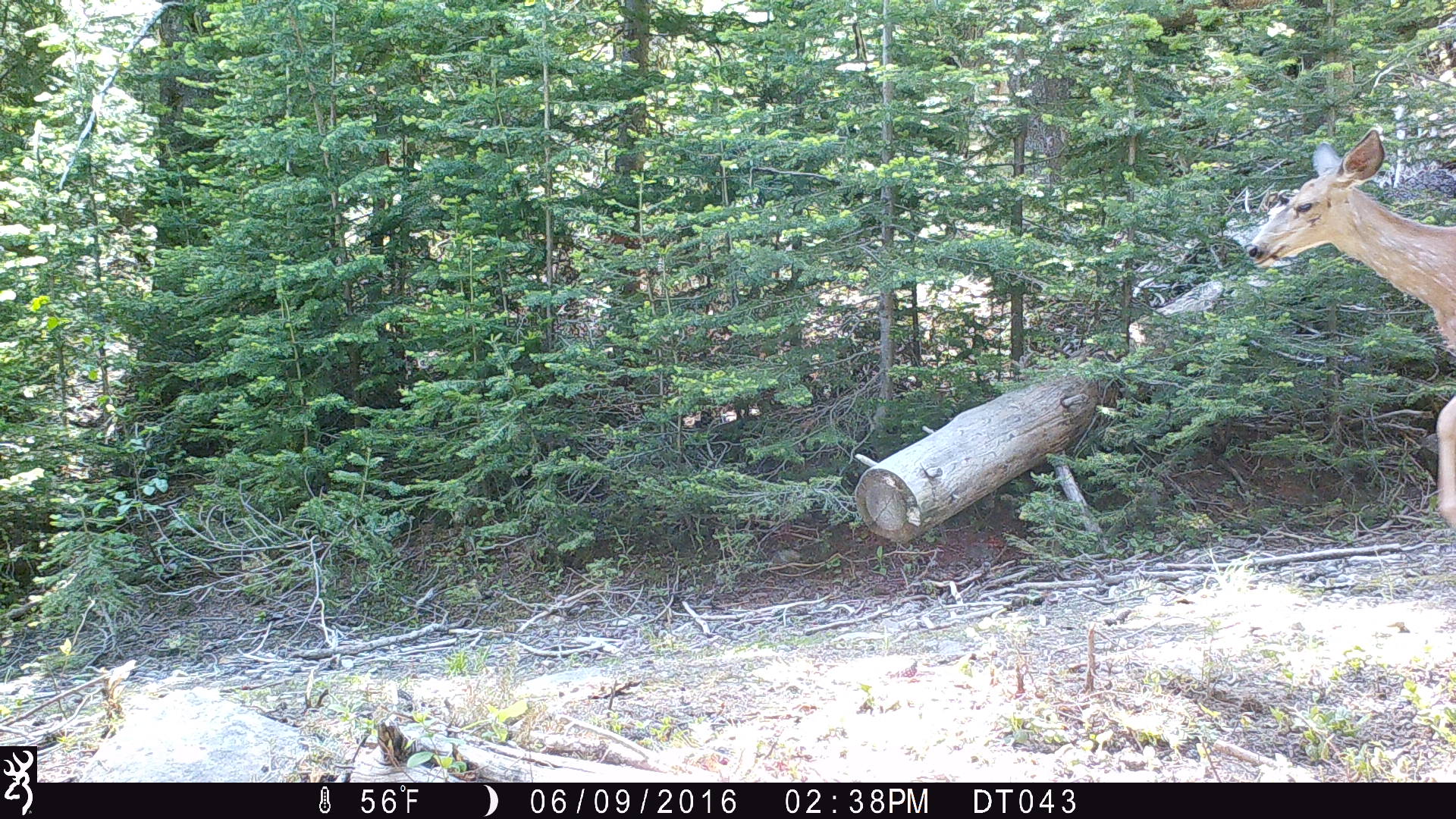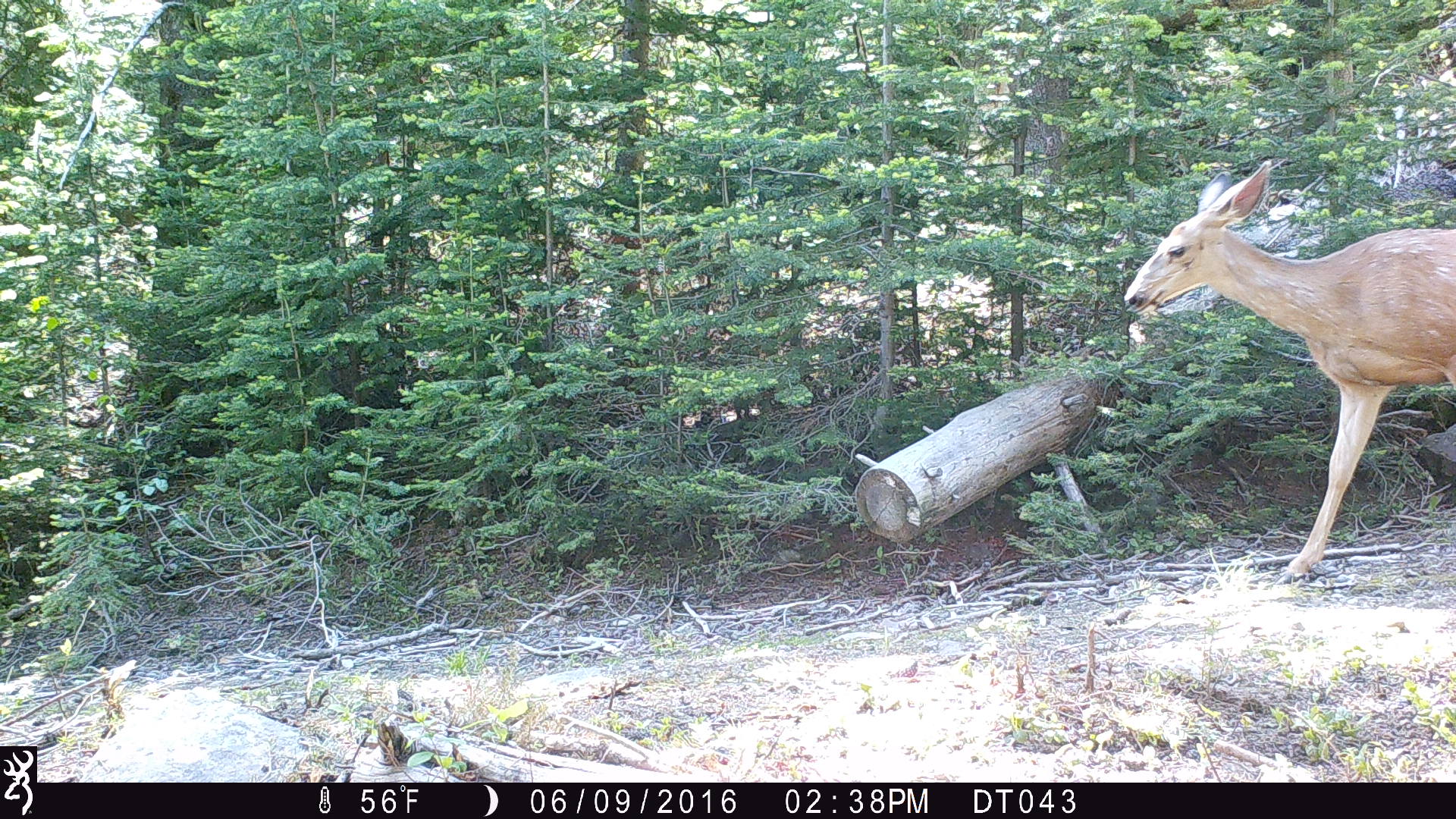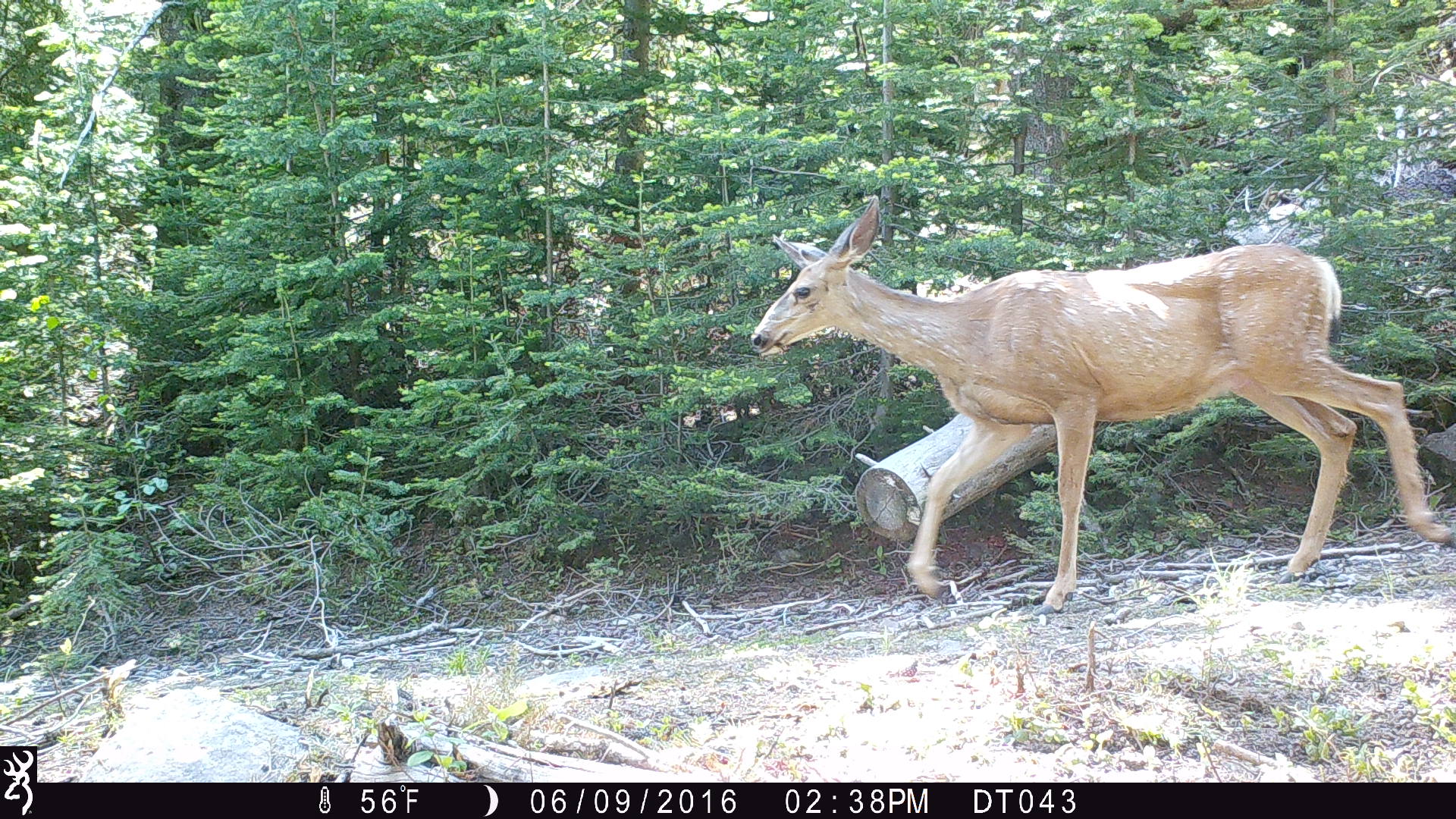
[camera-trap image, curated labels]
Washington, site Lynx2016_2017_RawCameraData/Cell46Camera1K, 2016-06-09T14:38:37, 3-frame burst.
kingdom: Animalia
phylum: Chordata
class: Mammalia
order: Artiodactyla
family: Cervidae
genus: Odocoileus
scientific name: Odocoileus hemionus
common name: mule deer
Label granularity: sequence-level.